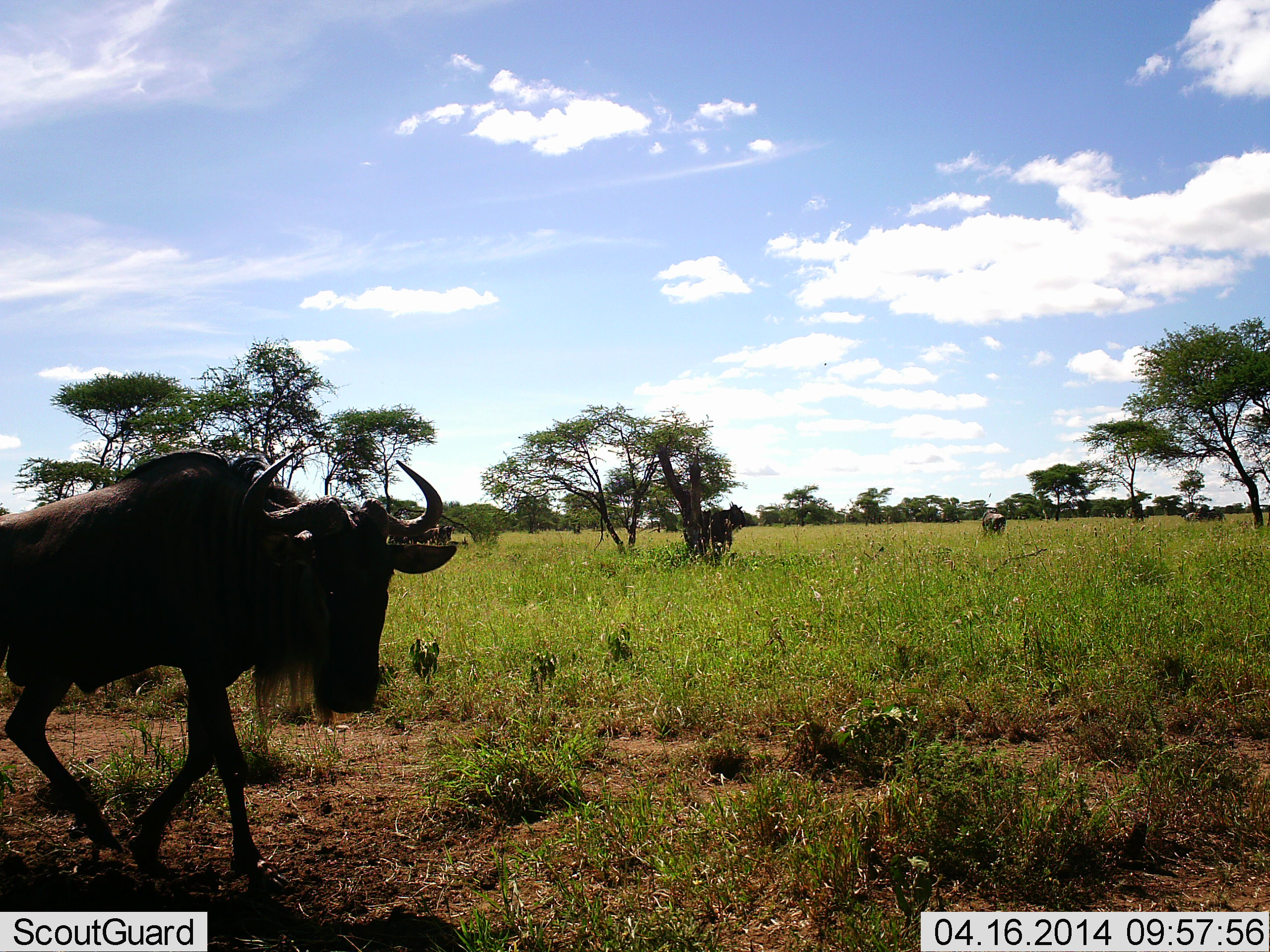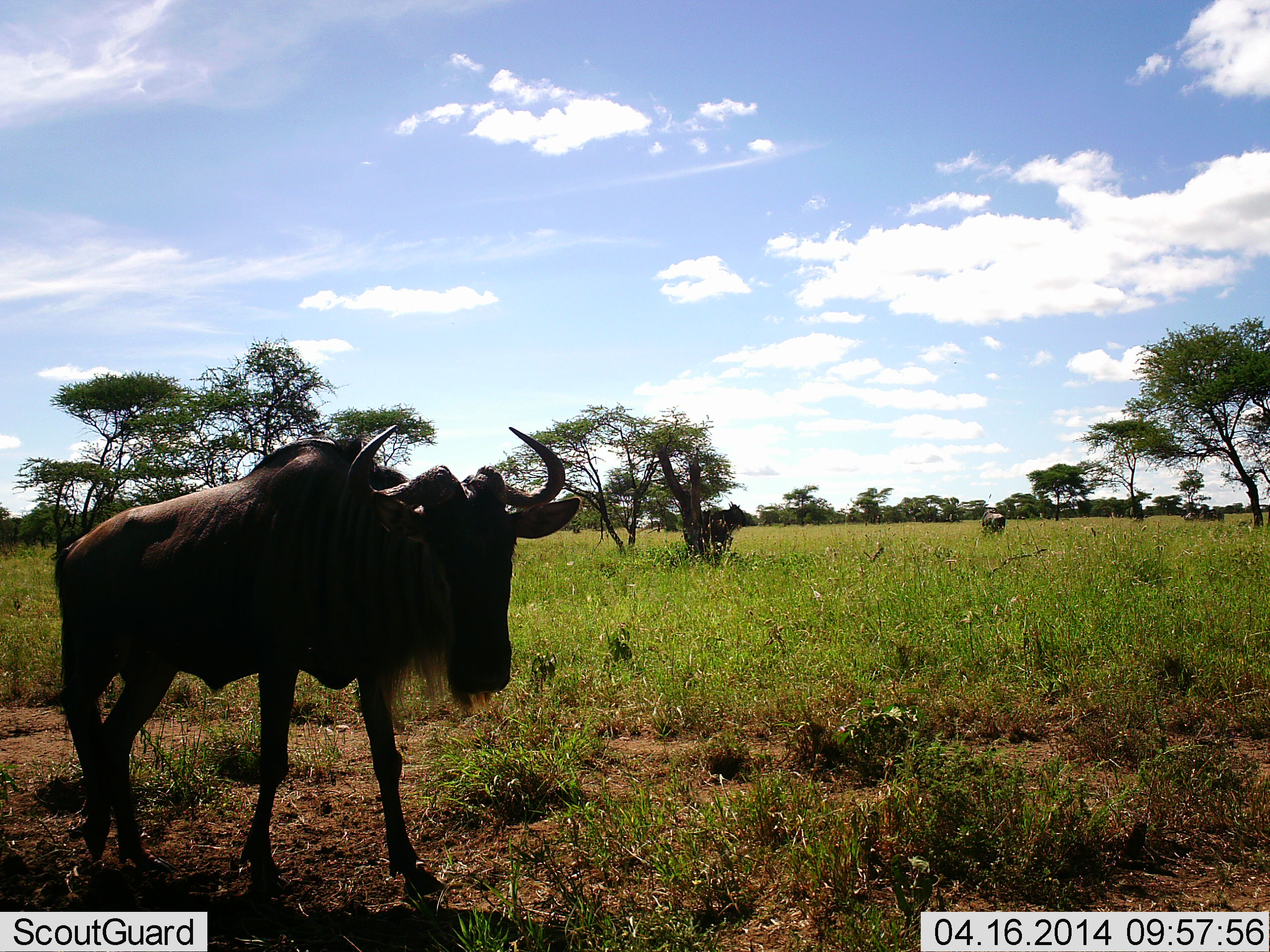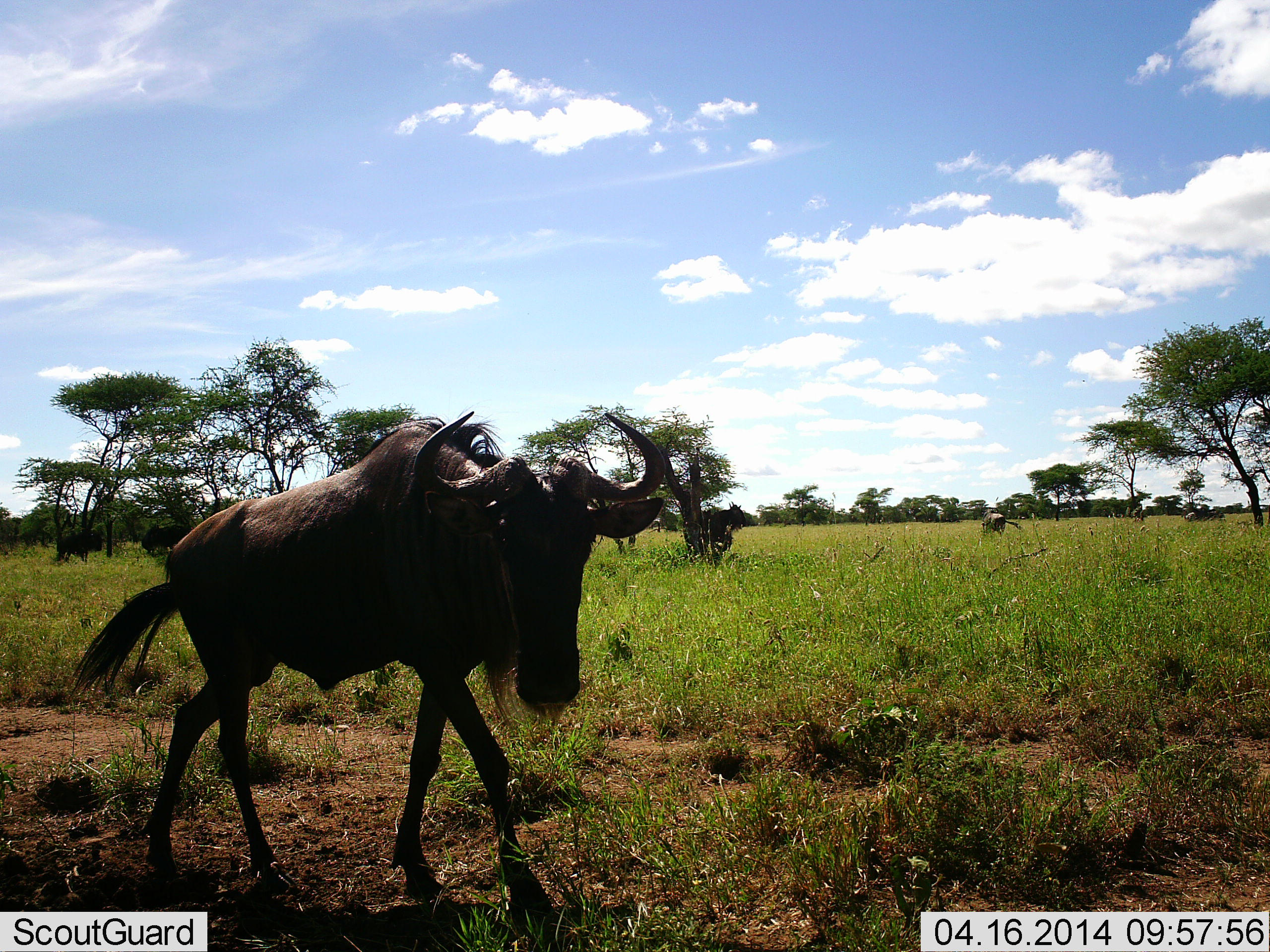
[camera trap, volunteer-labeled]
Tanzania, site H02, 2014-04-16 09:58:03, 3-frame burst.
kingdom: Animalia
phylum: Chordata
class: Mammalia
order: Artiodactyla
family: Bovidae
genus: Connochaetes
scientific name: Connochaetes taurinus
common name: blue wildebeest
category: wildebeest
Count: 3.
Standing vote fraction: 50%.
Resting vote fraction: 0%.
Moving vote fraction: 100%.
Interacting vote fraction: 0%.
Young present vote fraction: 0%.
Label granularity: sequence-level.